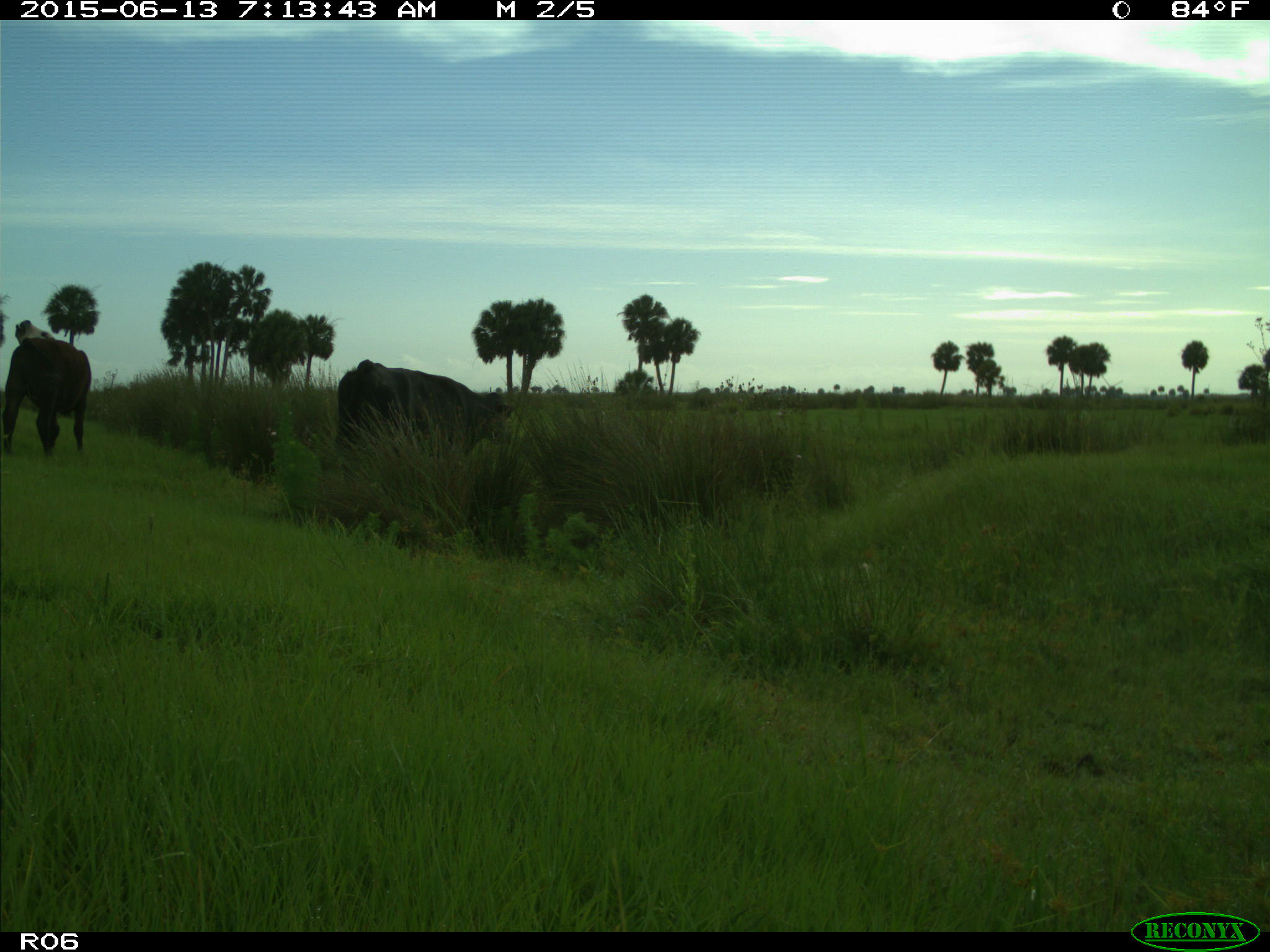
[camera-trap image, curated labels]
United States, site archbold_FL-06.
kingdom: Animalia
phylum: Chordata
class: Mammalia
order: Artiodactyla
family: Bovidae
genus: Bos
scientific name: Bos taurus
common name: domestic cow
Bos taurus (domestic cow).